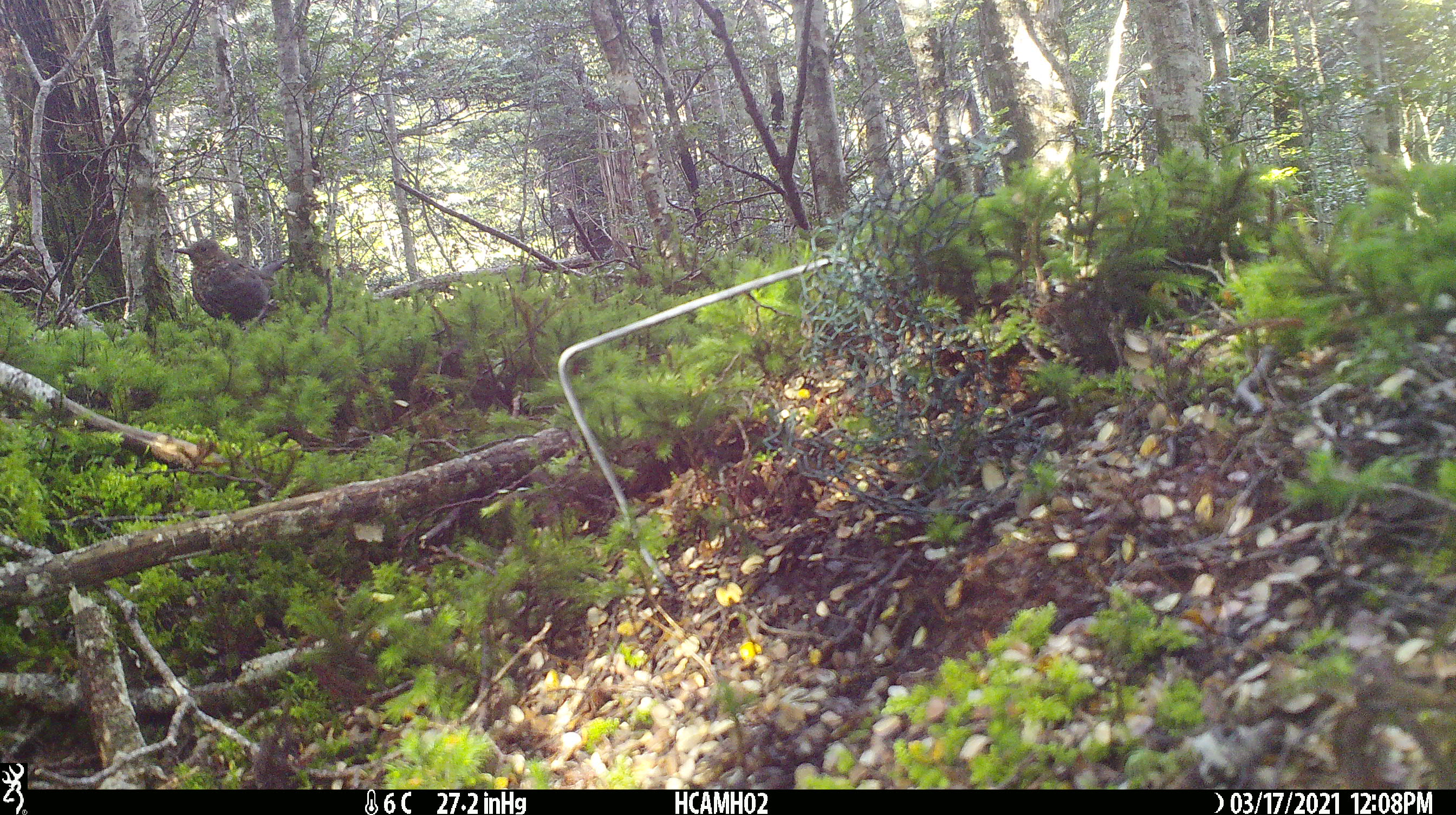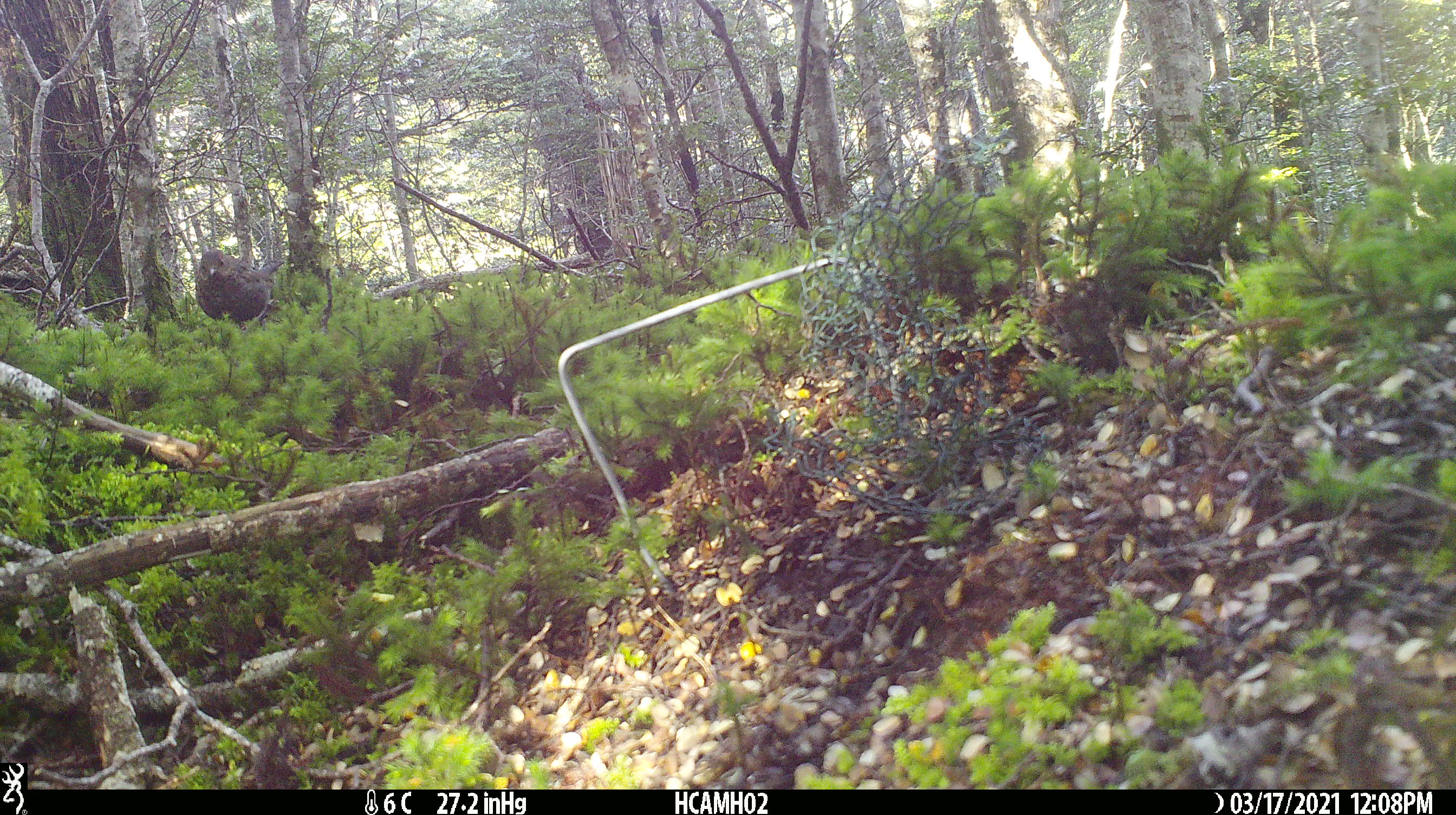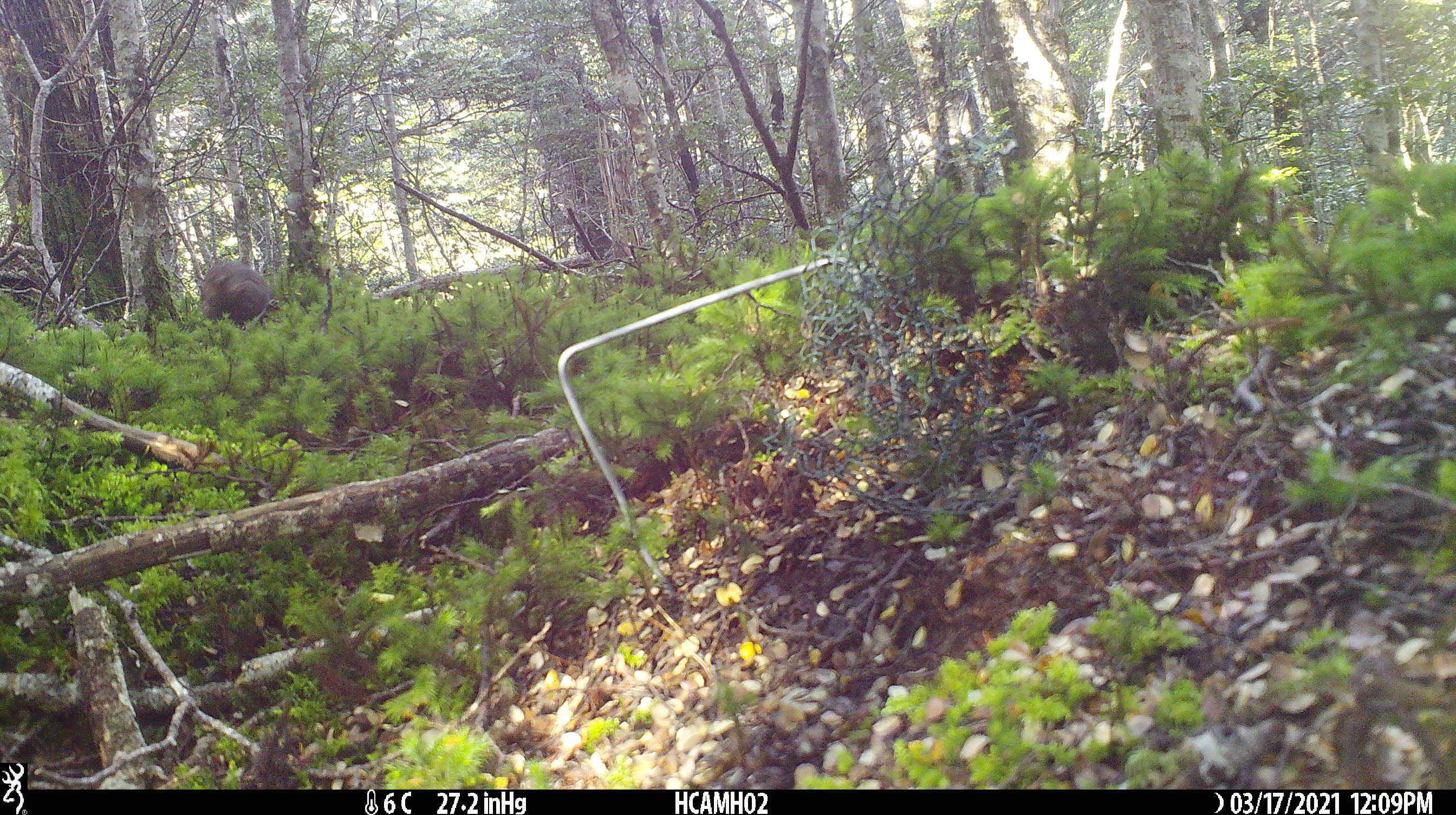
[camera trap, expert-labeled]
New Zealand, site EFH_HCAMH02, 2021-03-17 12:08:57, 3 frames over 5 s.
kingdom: Animalia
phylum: Chordata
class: Aves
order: Passeriformes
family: Turdidae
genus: Turdus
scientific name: Turdus merula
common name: eurasian blackbird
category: blackbird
Blackbird (eurasian blackbird) (Turdus merula).